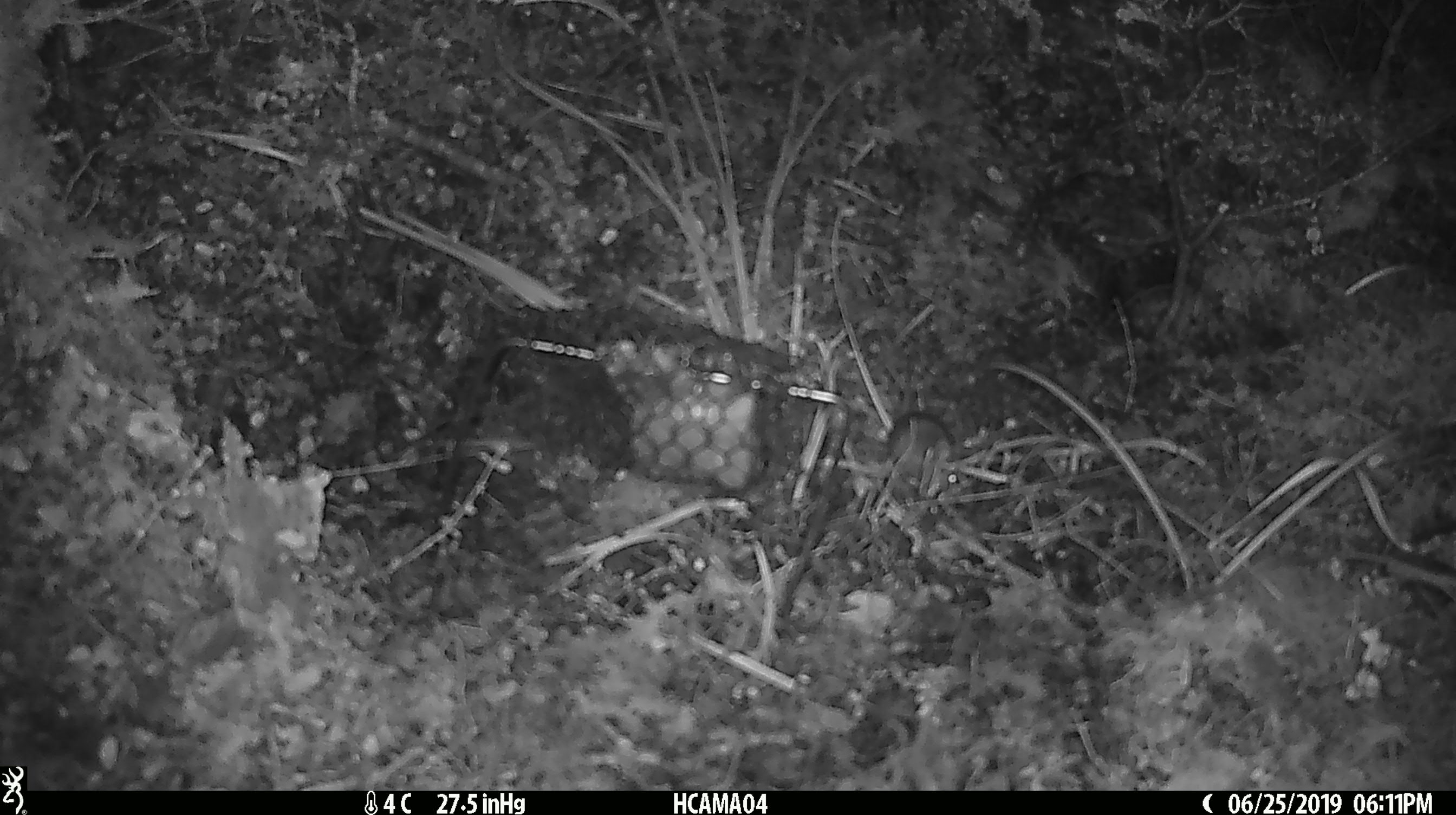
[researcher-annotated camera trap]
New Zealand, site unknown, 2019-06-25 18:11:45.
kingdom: Animalia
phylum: Chordata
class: Mammalia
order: Rodentia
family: Muridae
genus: Mus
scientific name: Mus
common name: mouse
Mouse (Mus).